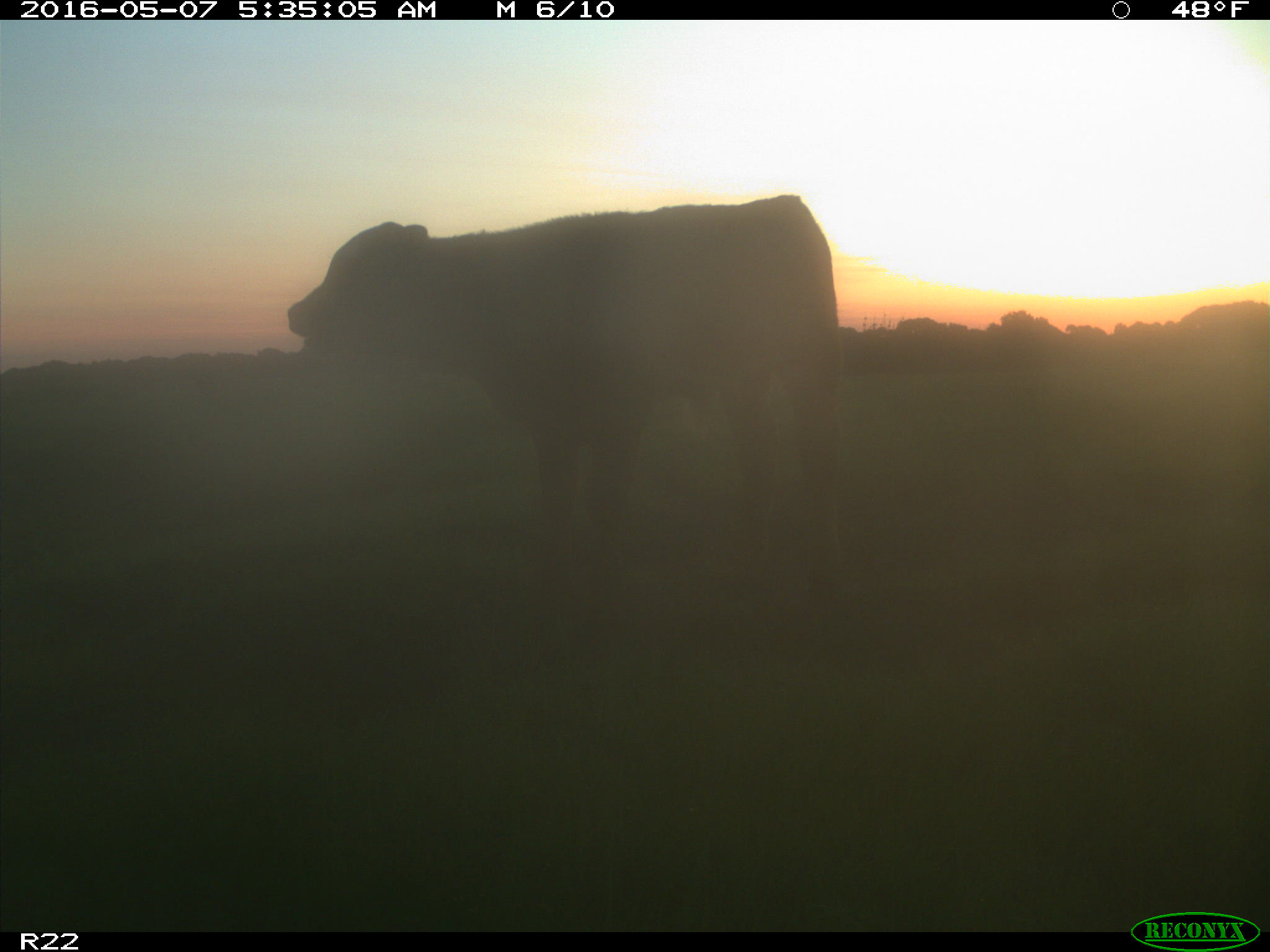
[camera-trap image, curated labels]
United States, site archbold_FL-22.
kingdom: Animalia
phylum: Chordata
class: Mammalia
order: Artiodactyla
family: Bovidae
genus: Bos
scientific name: Bos taurus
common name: domestic cow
Bos taurus (domestic cow).